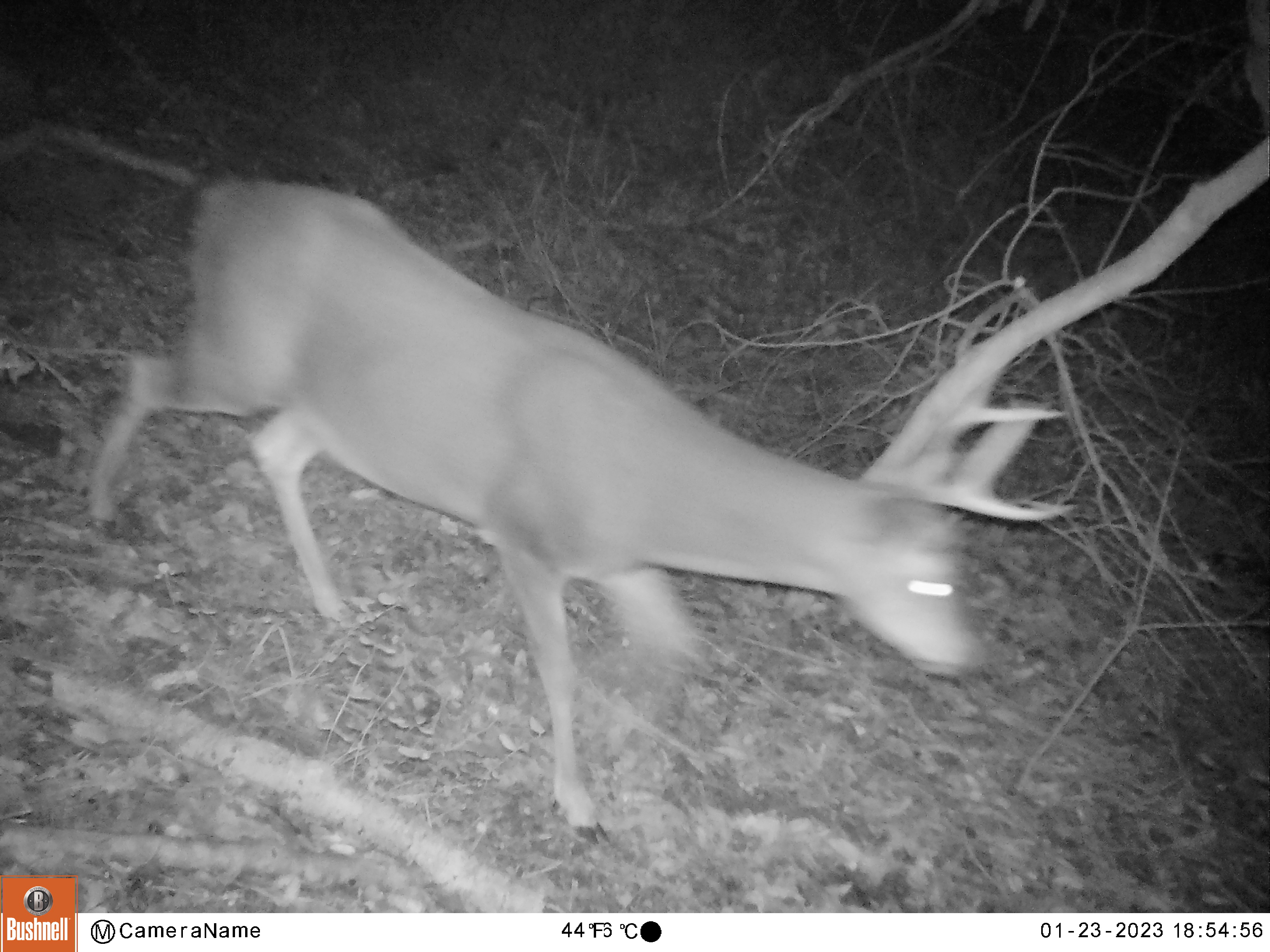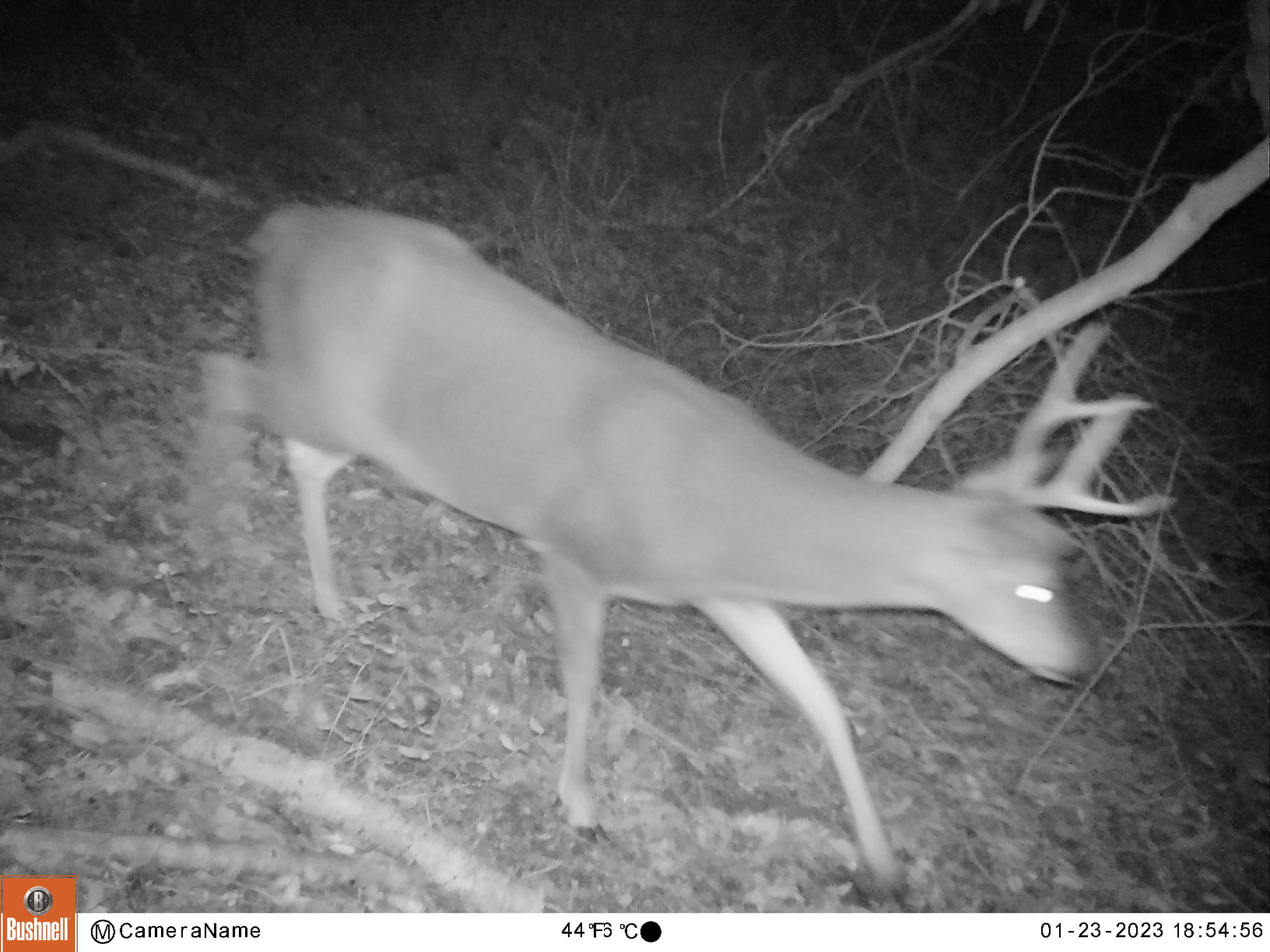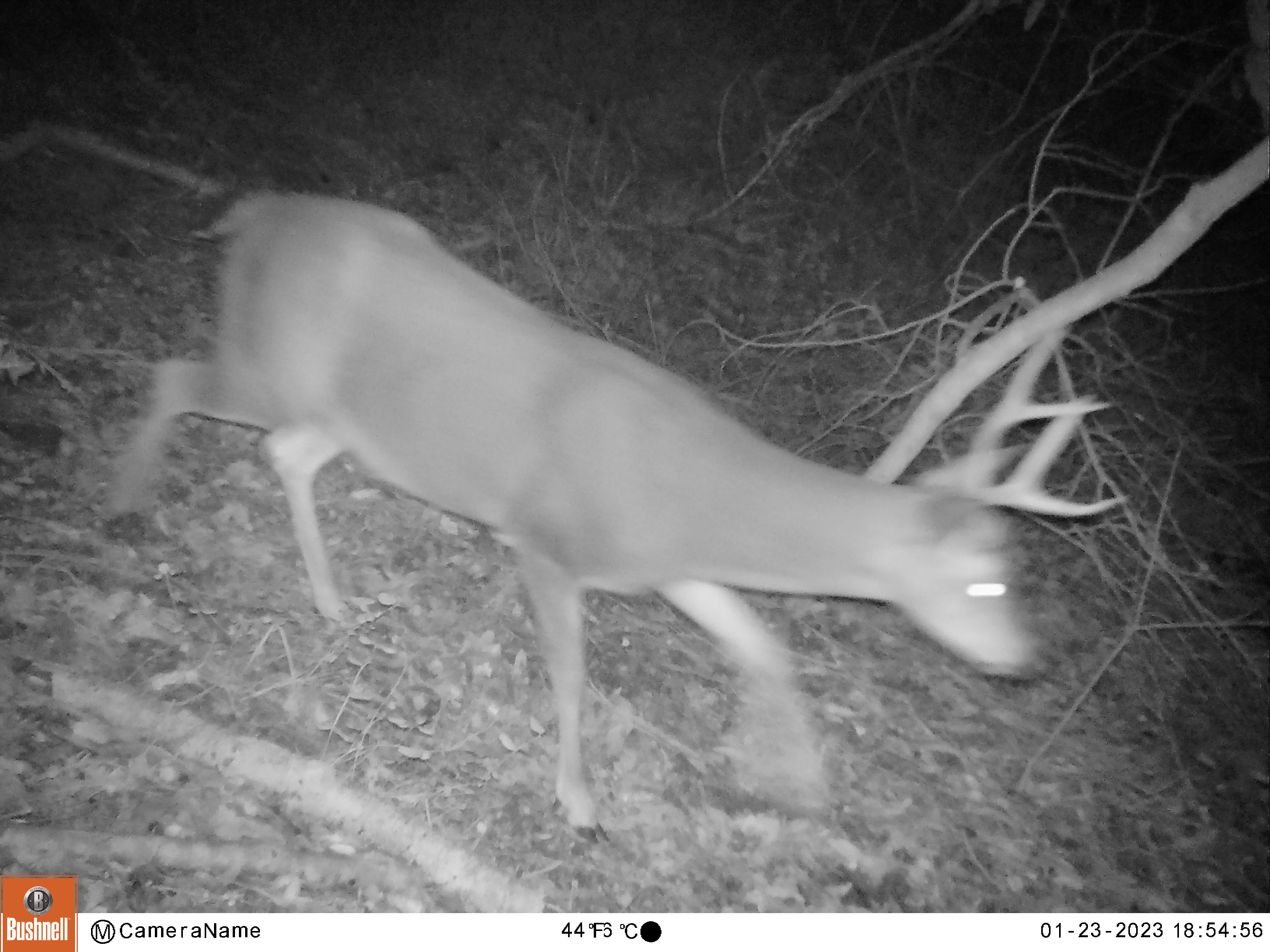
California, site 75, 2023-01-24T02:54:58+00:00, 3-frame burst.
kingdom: Animalia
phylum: Chordata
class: Mammalia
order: Artiodactyla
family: Cervidae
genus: Odocoileus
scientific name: Odocoileus hemionus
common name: mule deer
Mule deer (Odocoileus hemionus).